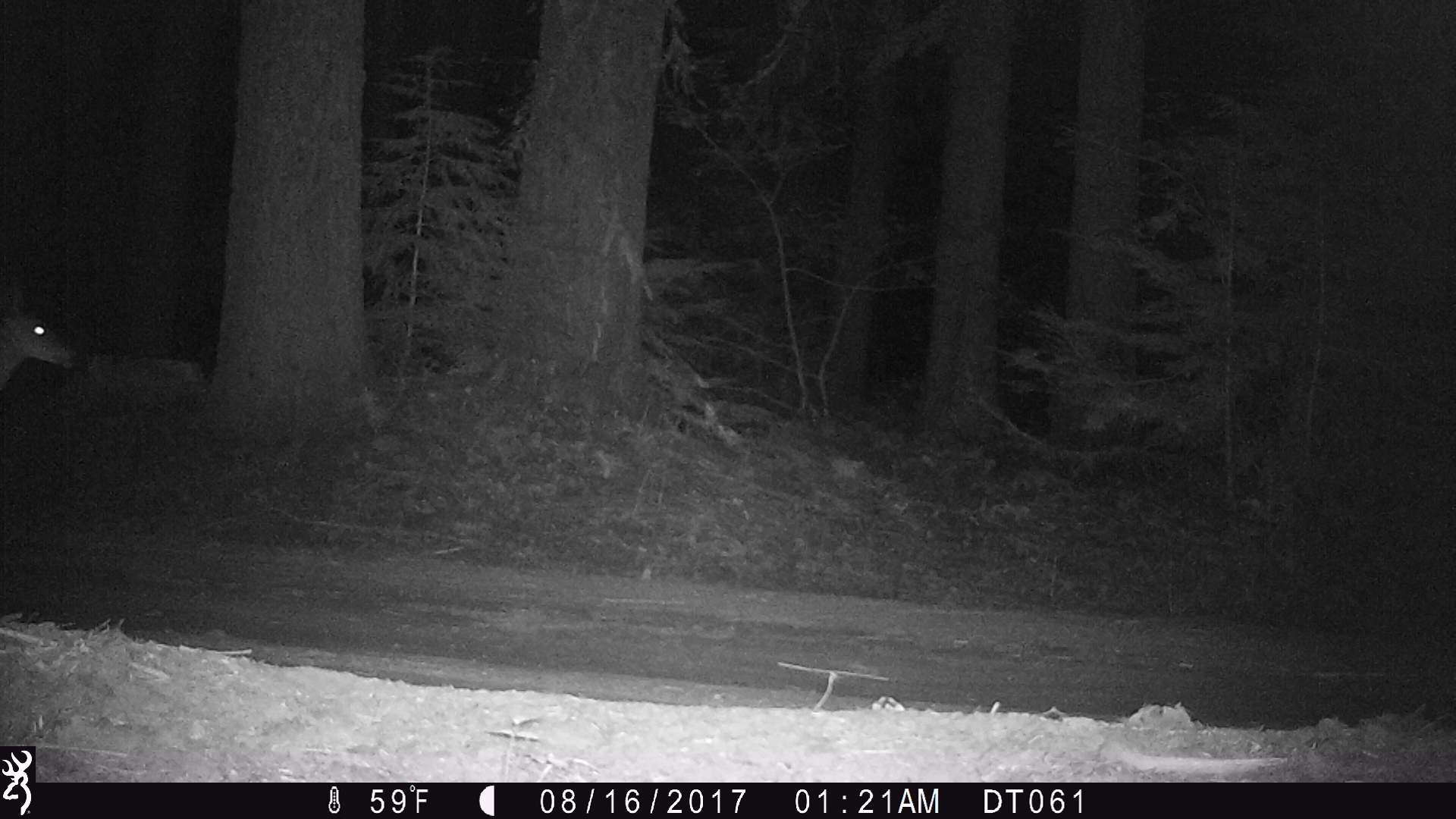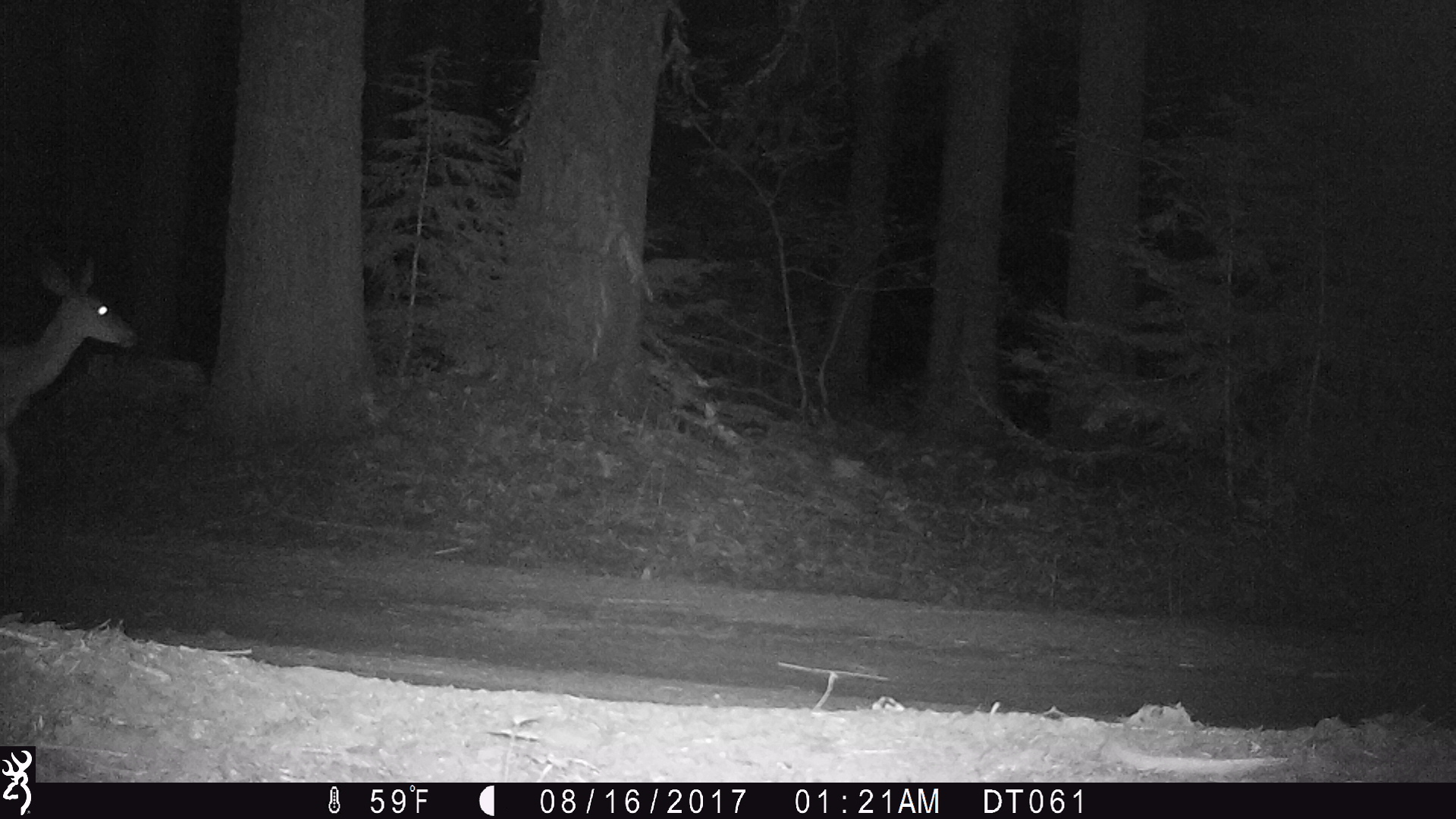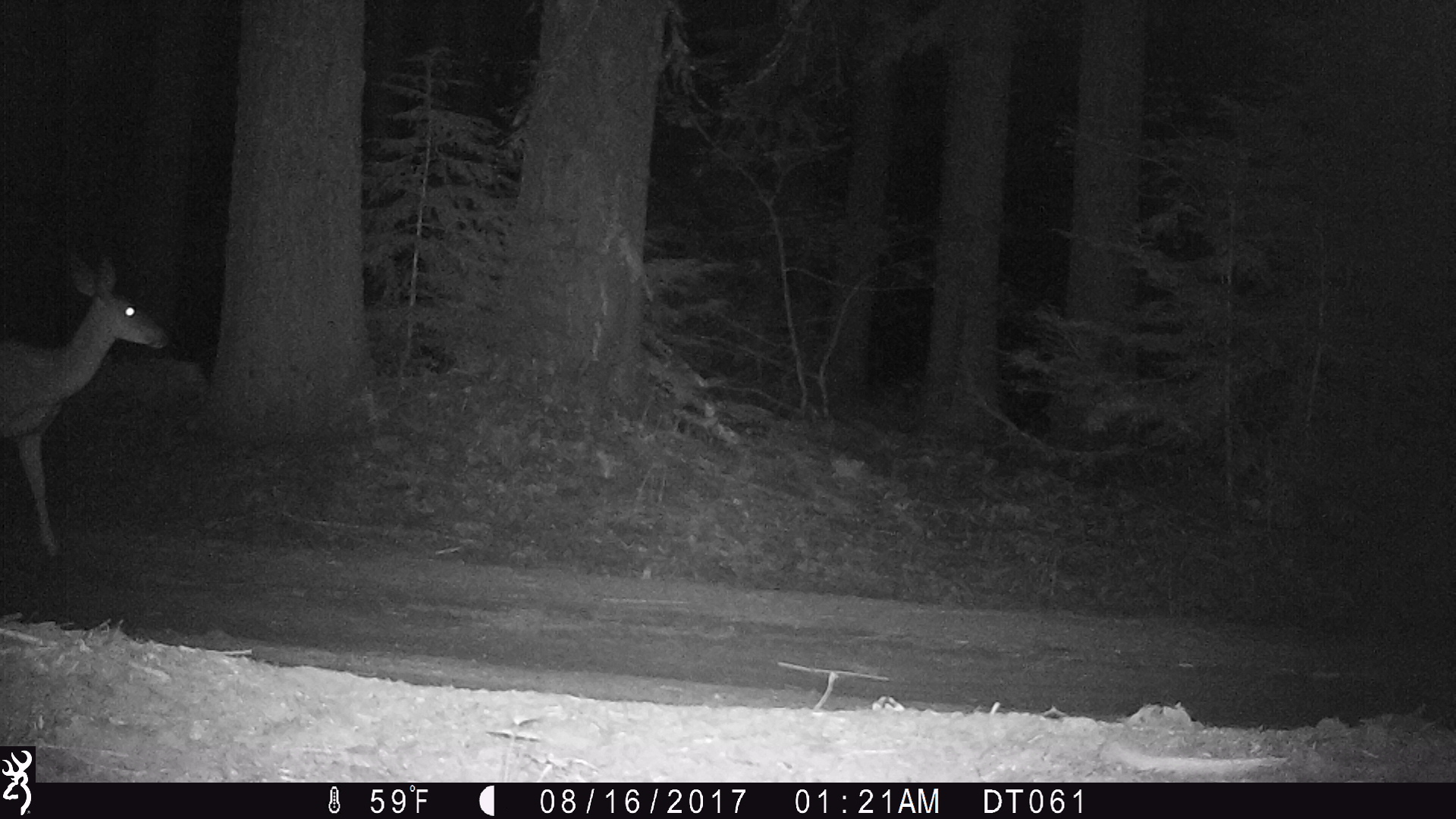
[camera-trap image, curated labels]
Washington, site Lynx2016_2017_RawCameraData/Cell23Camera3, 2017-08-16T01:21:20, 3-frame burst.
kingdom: Animalia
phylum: Chordata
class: Mammalia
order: Artiodactyla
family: Cervidae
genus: Odocoileus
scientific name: Odocoileus hemionus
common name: mule deer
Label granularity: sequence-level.